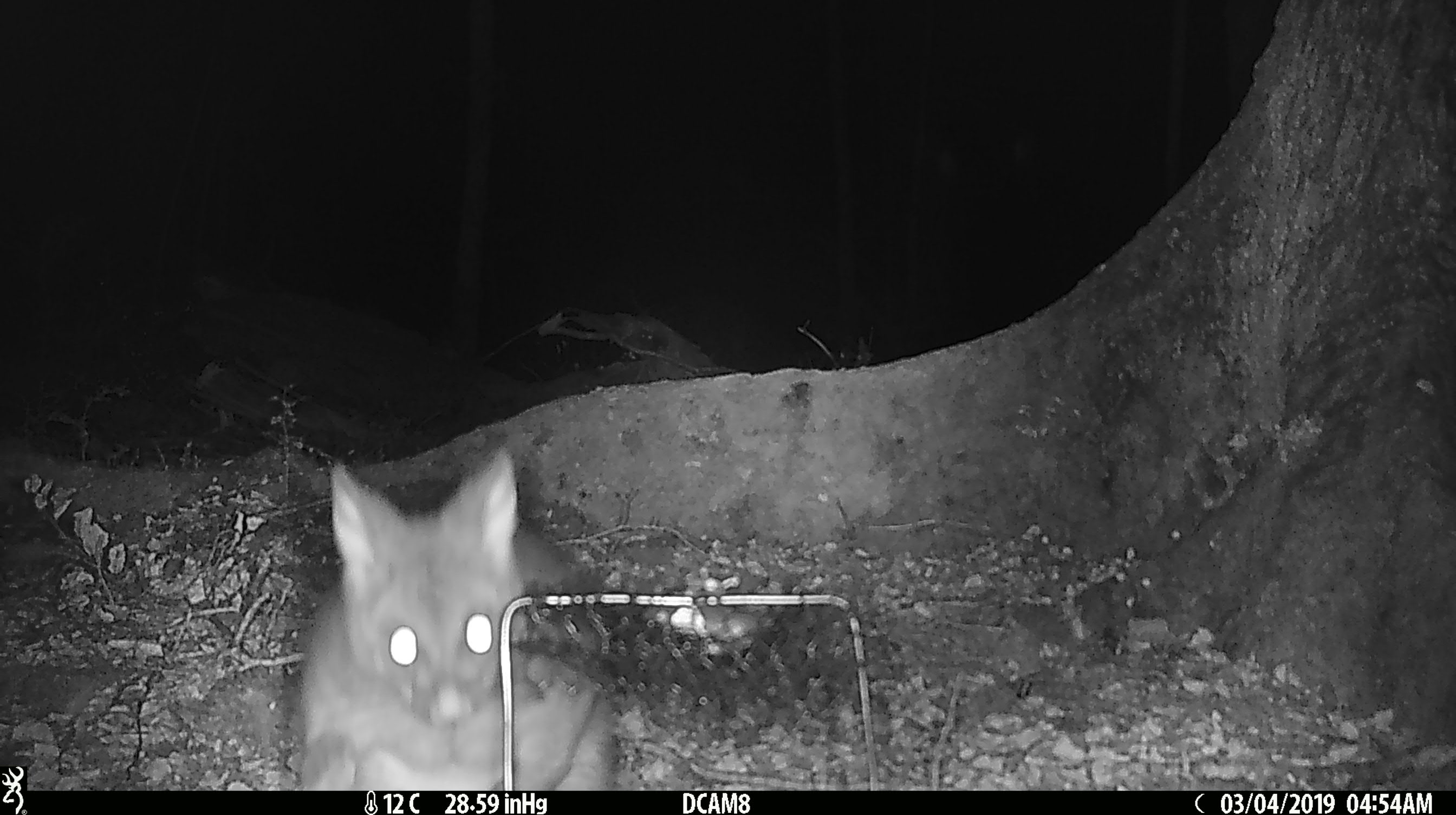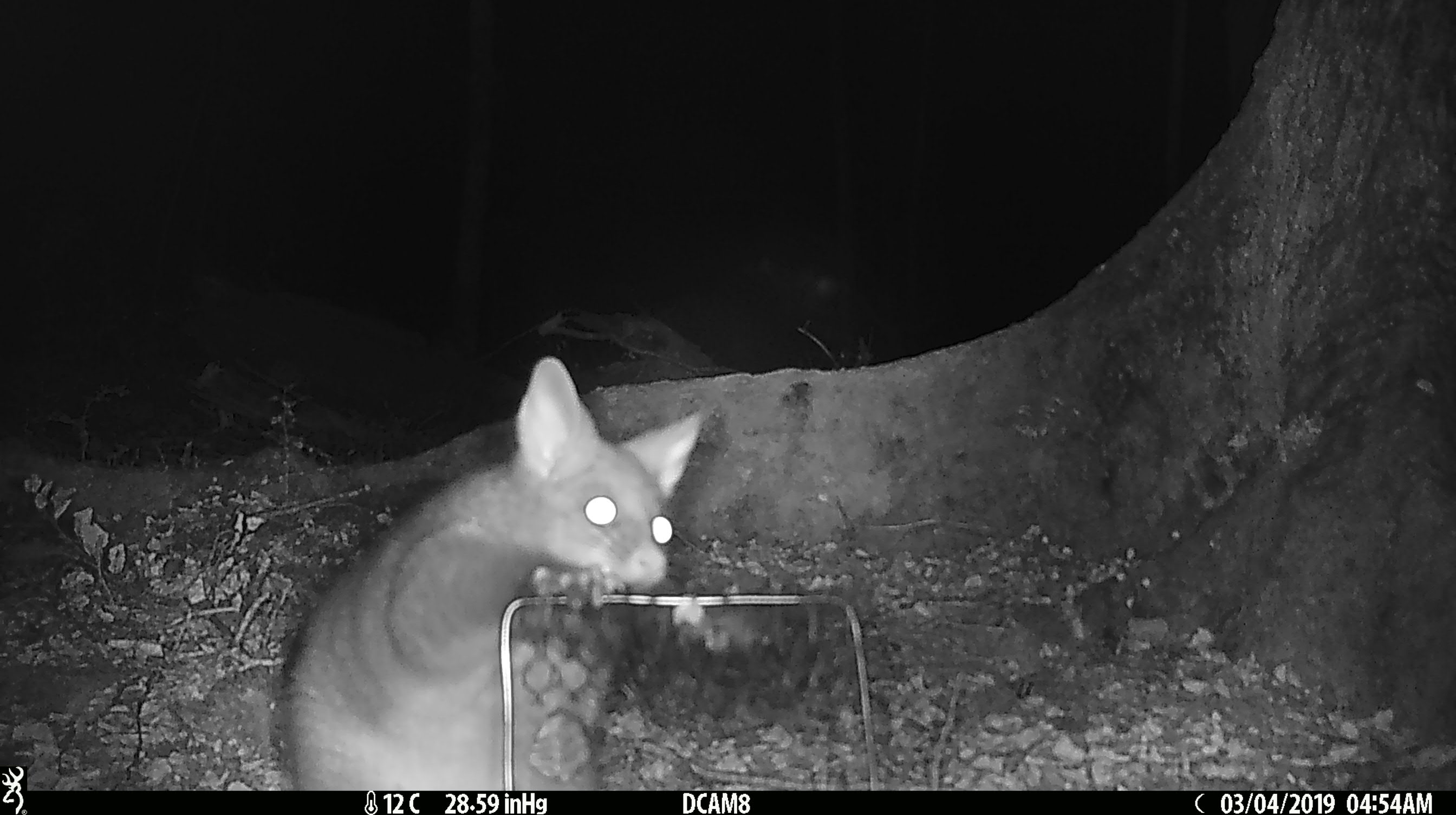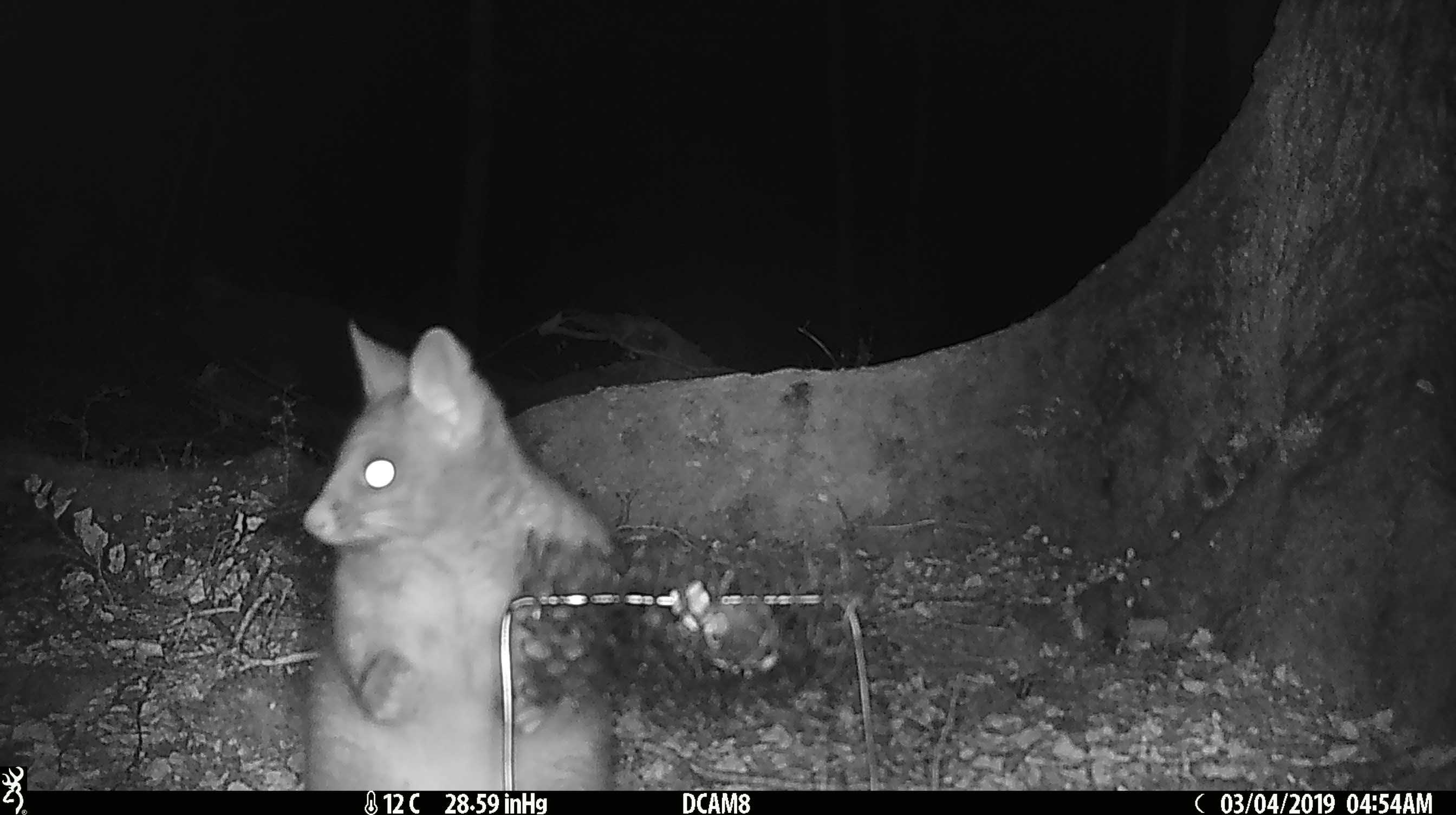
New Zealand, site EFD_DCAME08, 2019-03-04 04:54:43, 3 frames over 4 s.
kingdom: Animalia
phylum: Chordata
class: Mammalia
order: Diprotodontia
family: Phalangeridae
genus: Trichosurus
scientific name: Trichosurus vulpecula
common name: common brushtail possum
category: possum